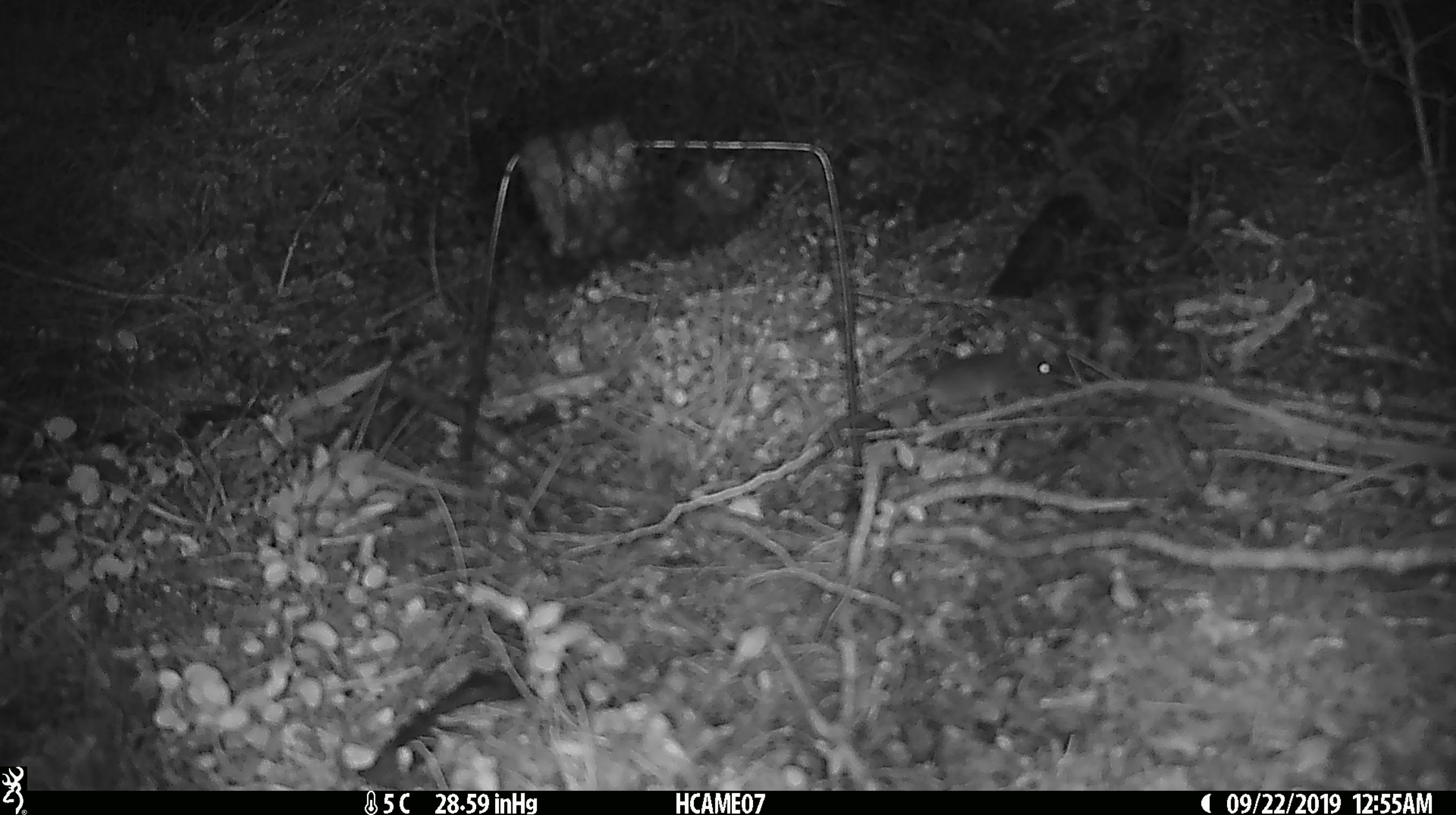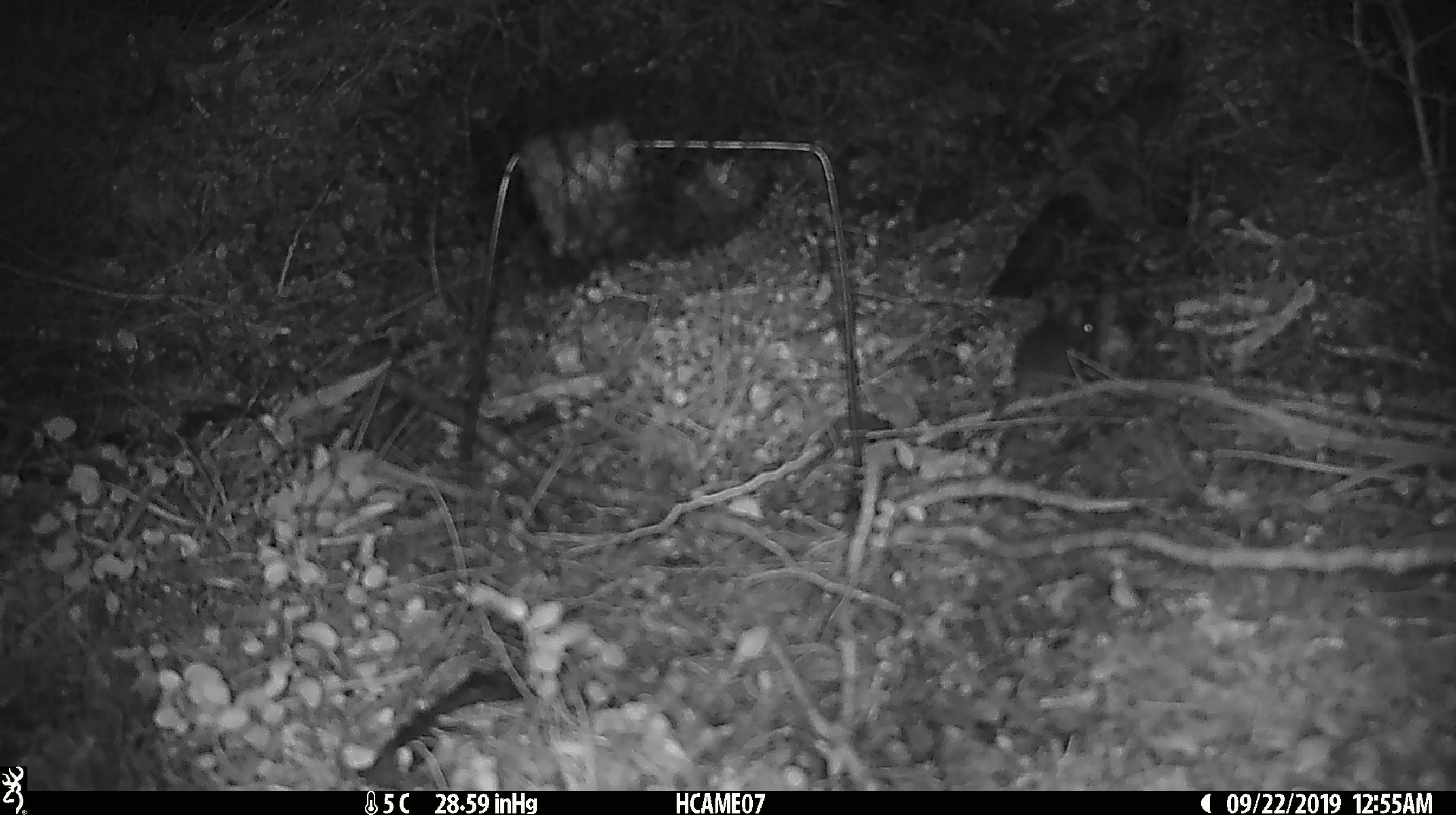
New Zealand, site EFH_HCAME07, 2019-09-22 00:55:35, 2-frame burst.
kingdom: Animalia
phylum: Chordata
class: Mammalia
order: Rodentia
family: Muridae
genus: Mus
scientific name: Mus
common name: mouse